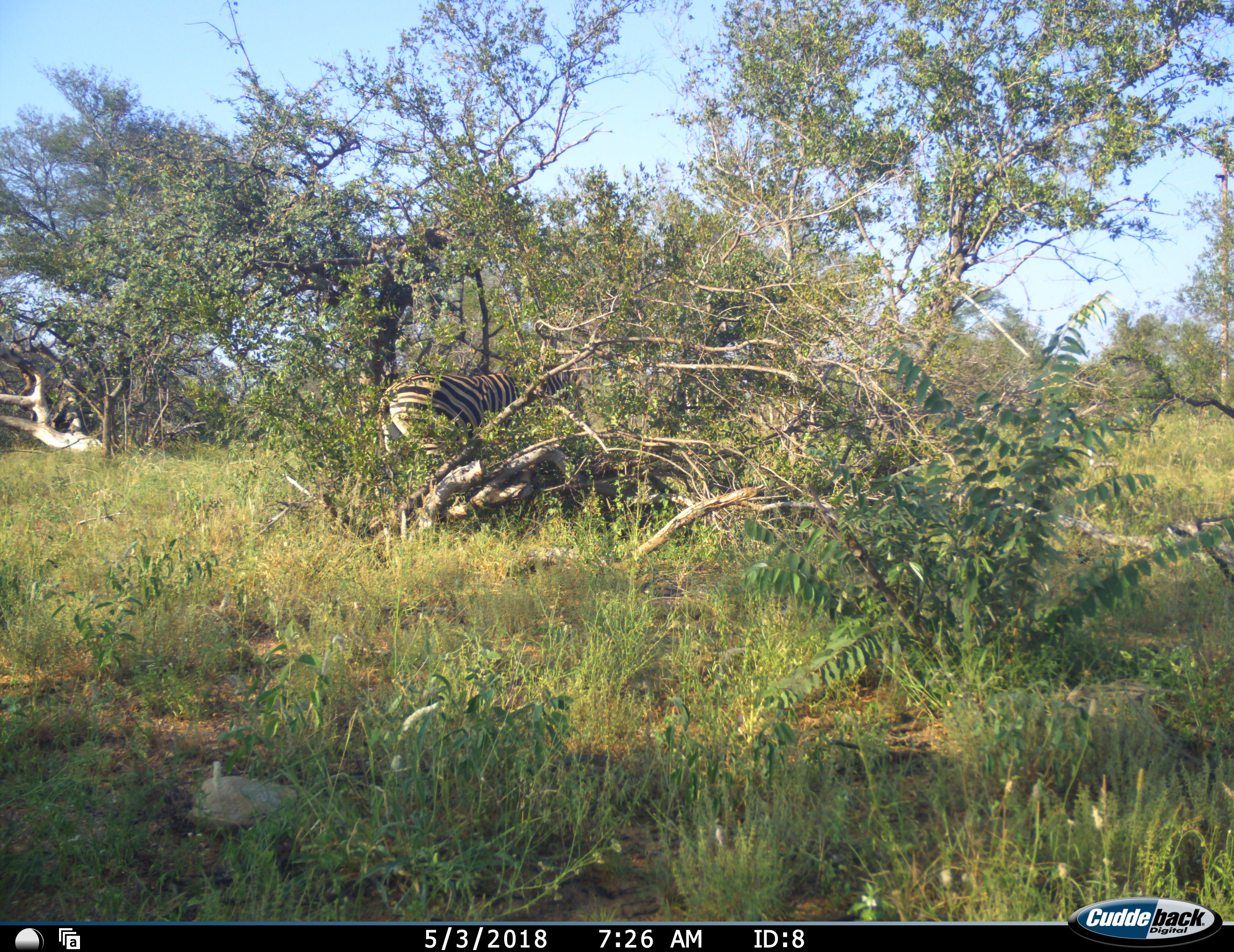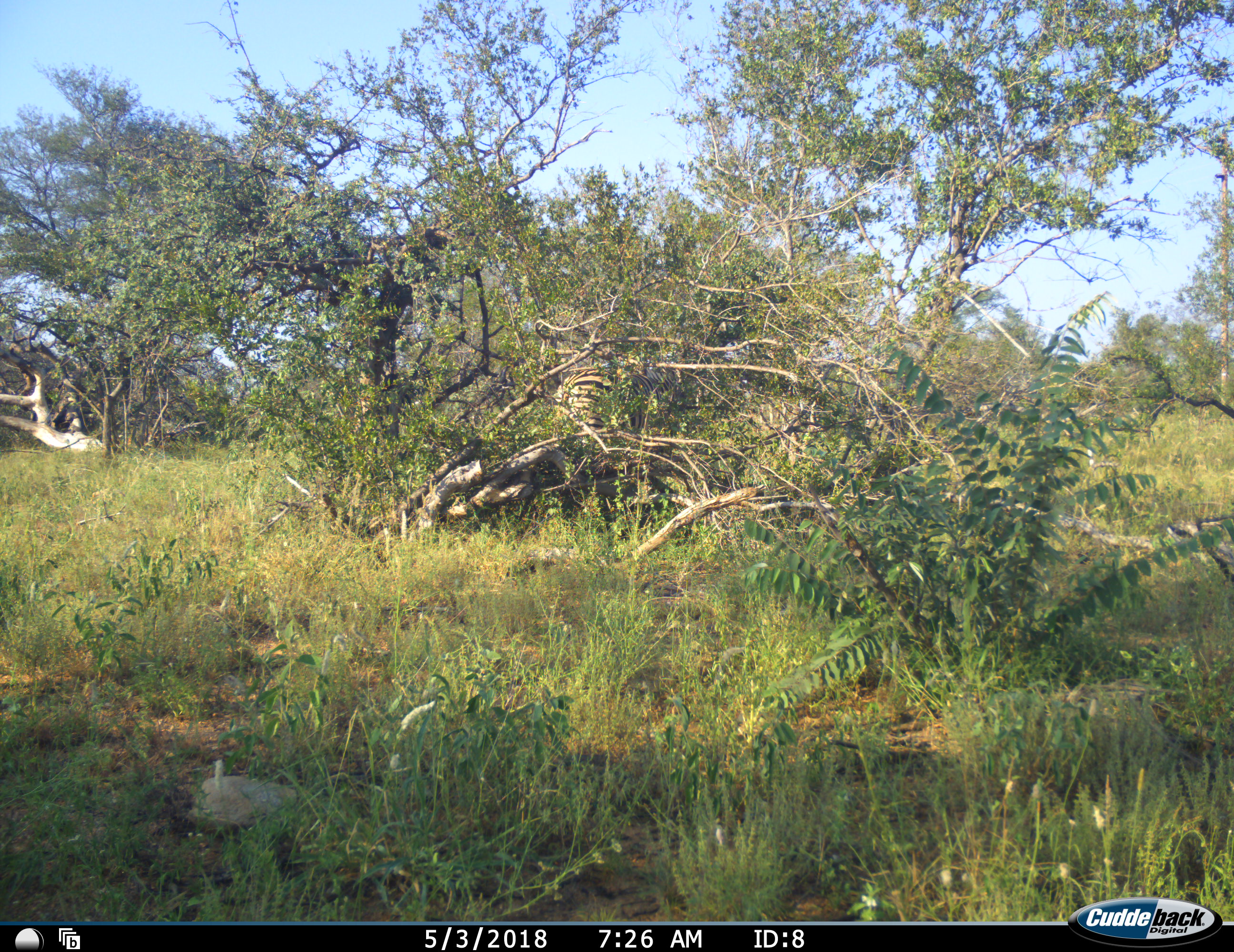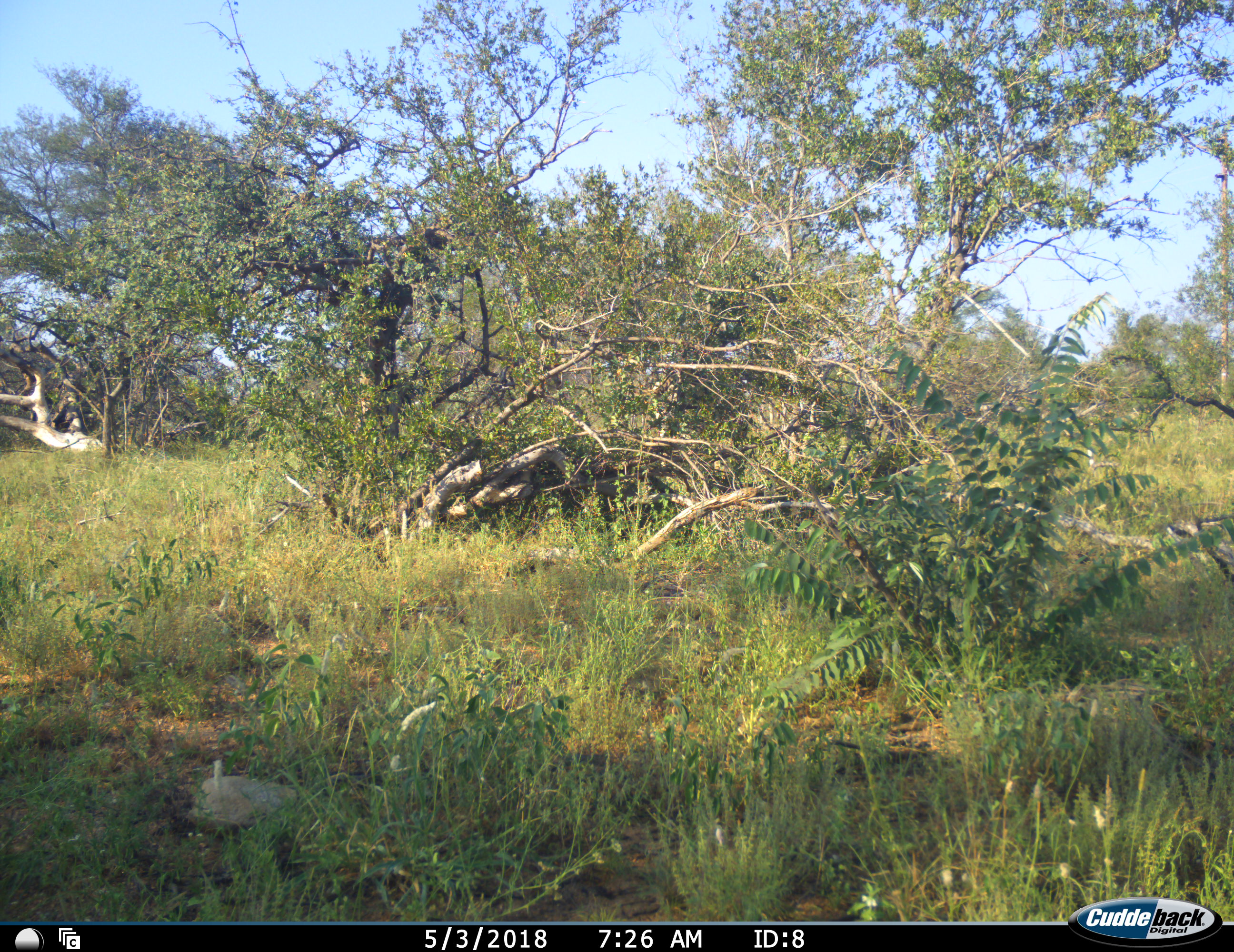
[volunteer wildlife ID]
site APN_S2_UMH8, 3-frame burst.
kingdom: Animalia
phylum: Chordata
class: Mammalia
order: Perissodactyla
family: Equidae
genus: Equus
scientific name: Equus quagga burchellii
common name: burchell's zebra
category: zebraburchells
Zebraburchells (burchell's zebra) (Equus quagga burchellii), count 1. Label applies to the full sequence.